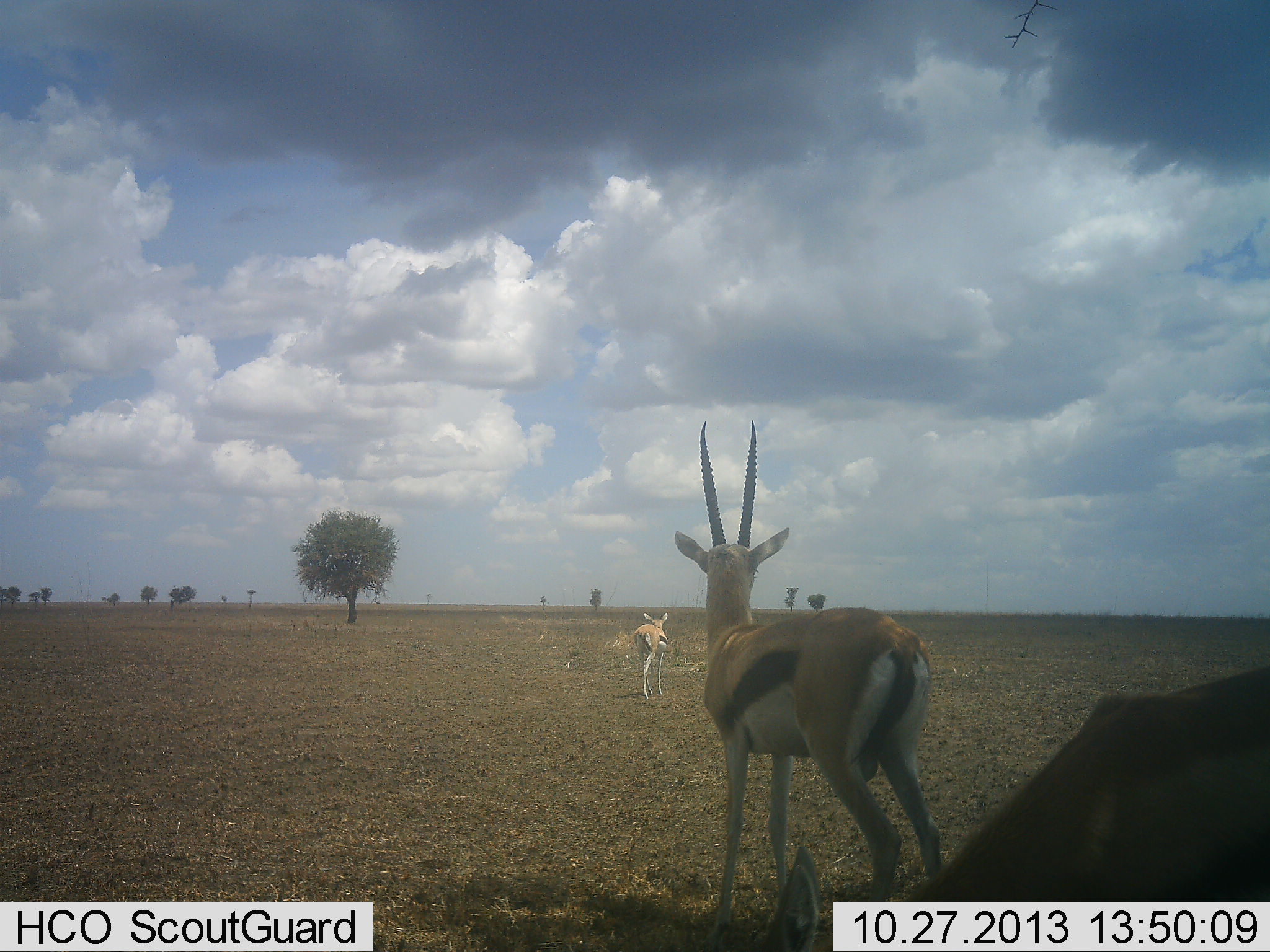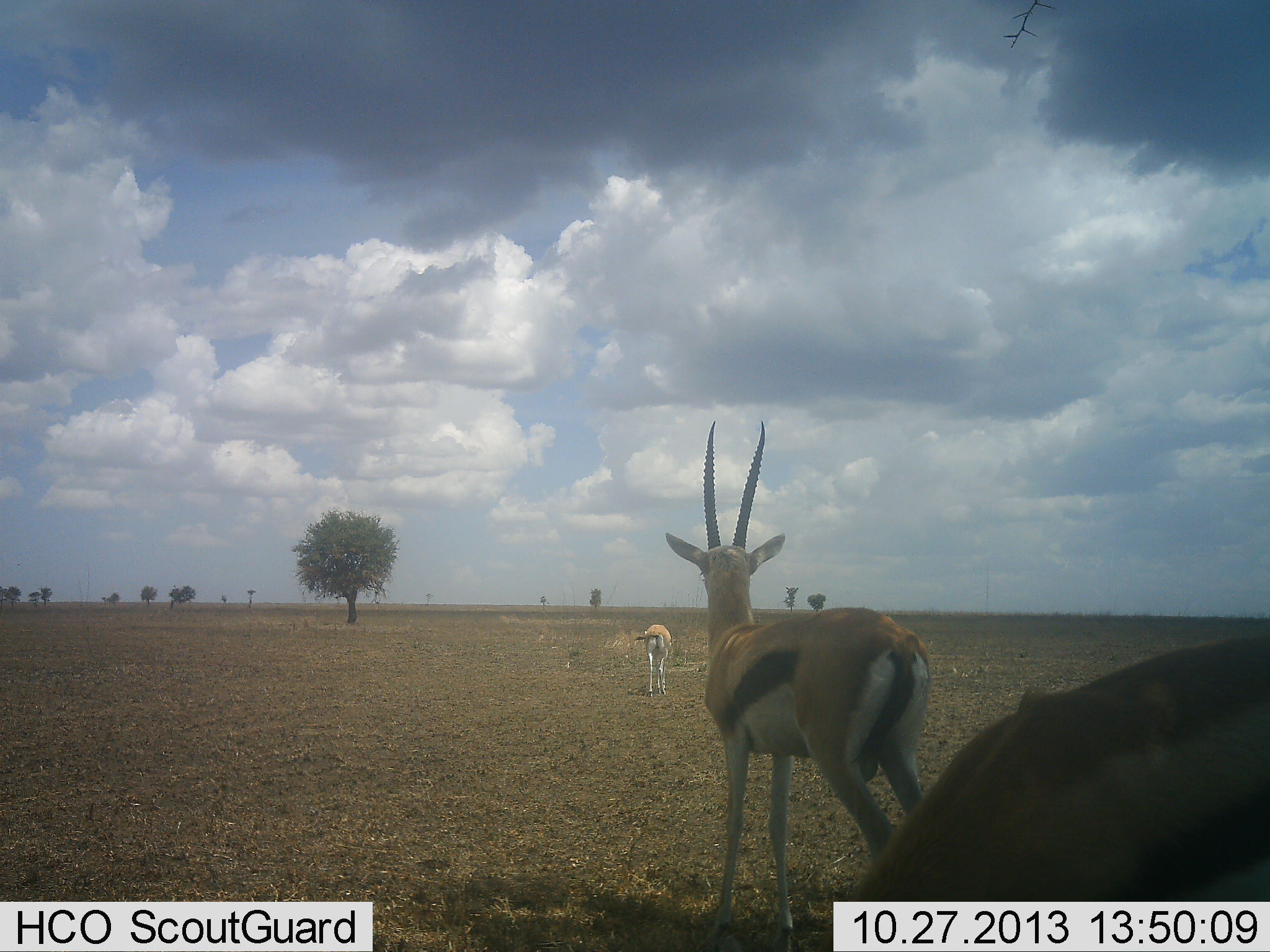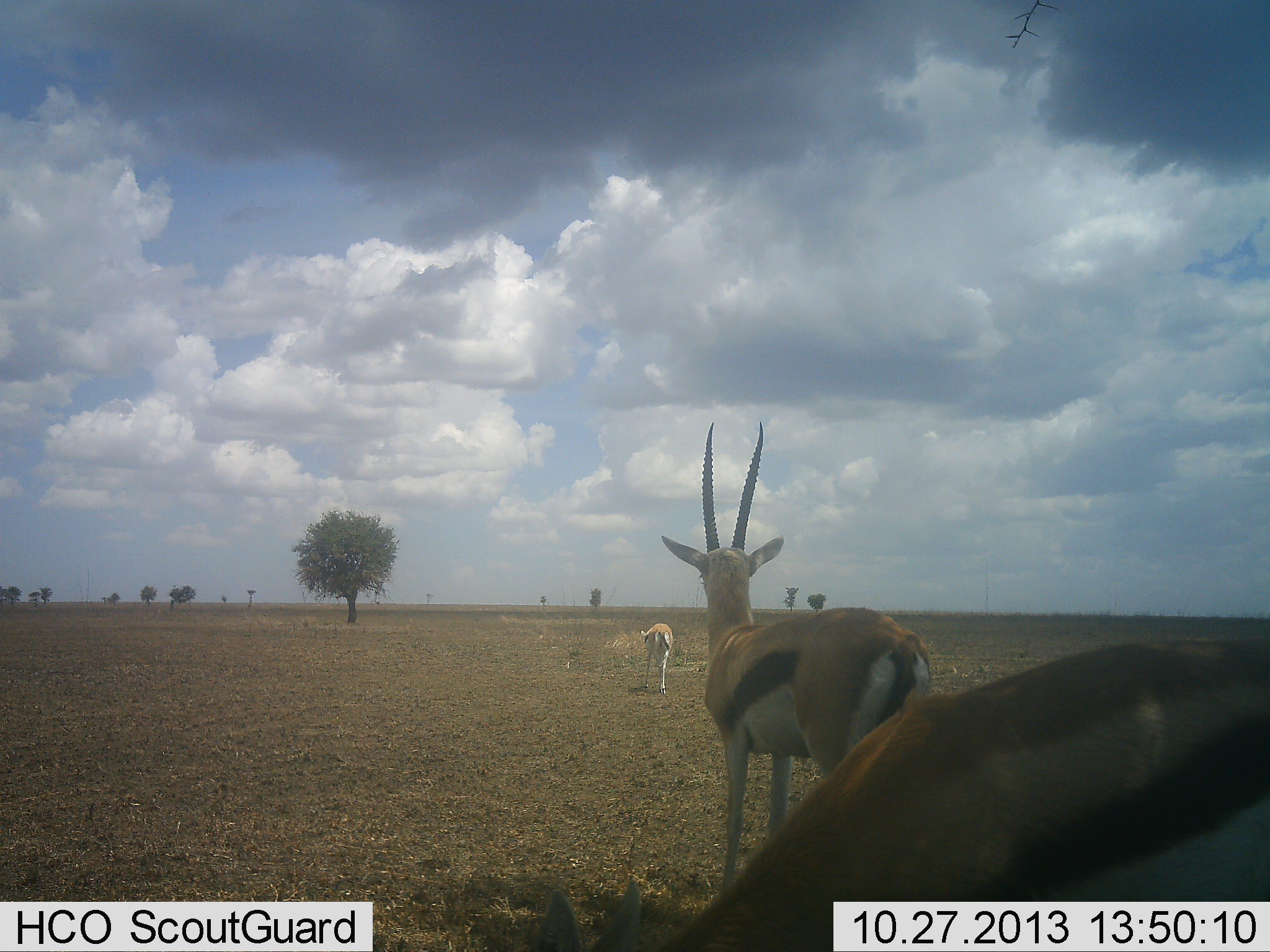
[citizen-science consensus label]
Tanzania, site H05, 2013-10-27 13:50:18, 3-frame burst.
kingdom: Animalia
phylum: Chordata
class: Mammalia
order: Artiodactyla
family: Bovidae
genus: Eudorcas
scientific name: Eudorcas thomsonii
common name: thomson's gazelle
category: gazellethomsons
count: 3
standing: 93%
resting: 0%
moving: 44%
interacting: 0%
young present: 4%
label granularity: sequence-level